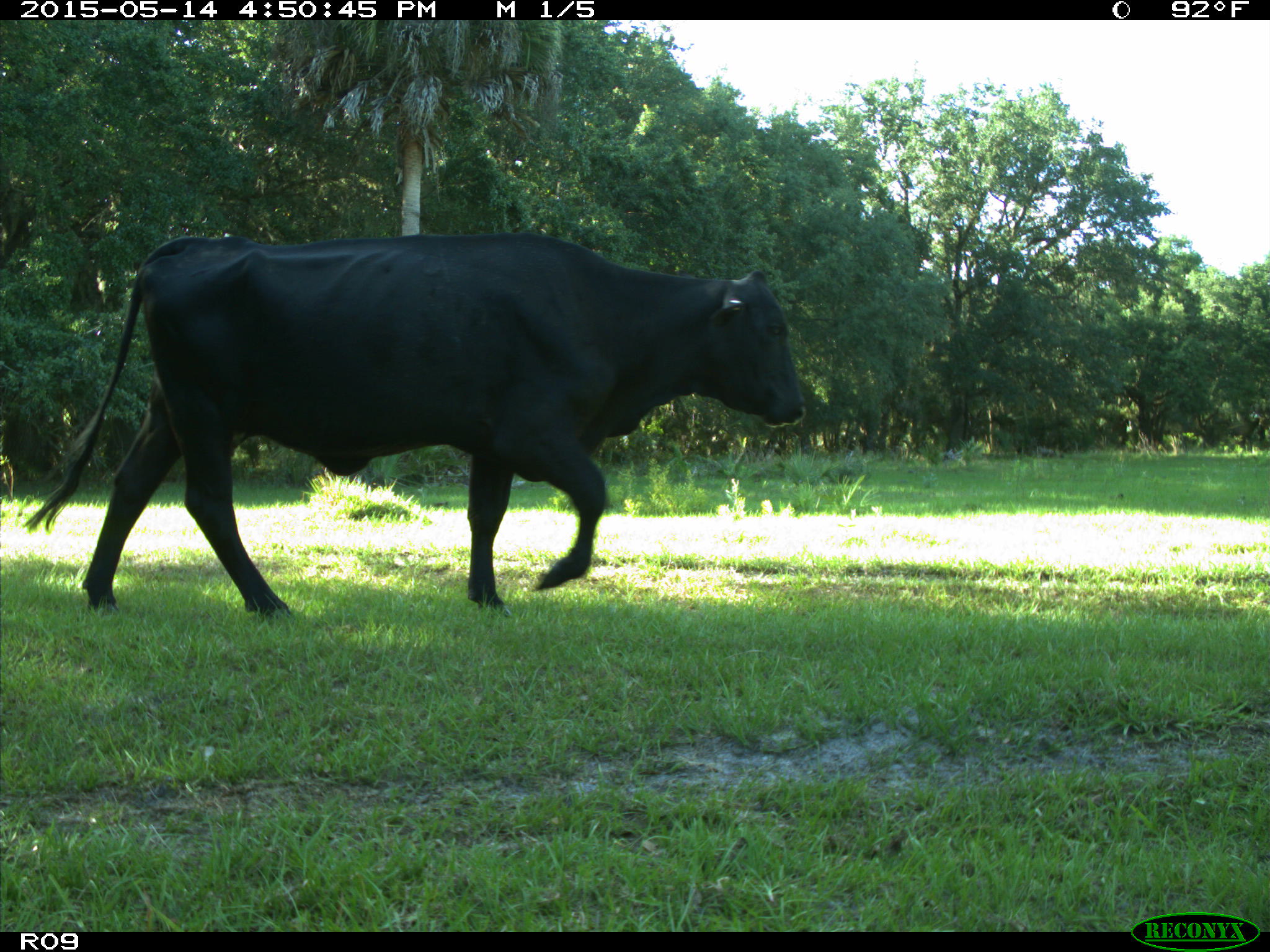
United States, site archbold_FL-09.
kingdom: Animalia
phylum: Chordata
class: Mammalia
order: Artiodactyla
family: Bovidae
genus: Bos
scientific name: Bos taurus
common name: domestic cow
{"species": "Bos taurus (domestic cow)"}